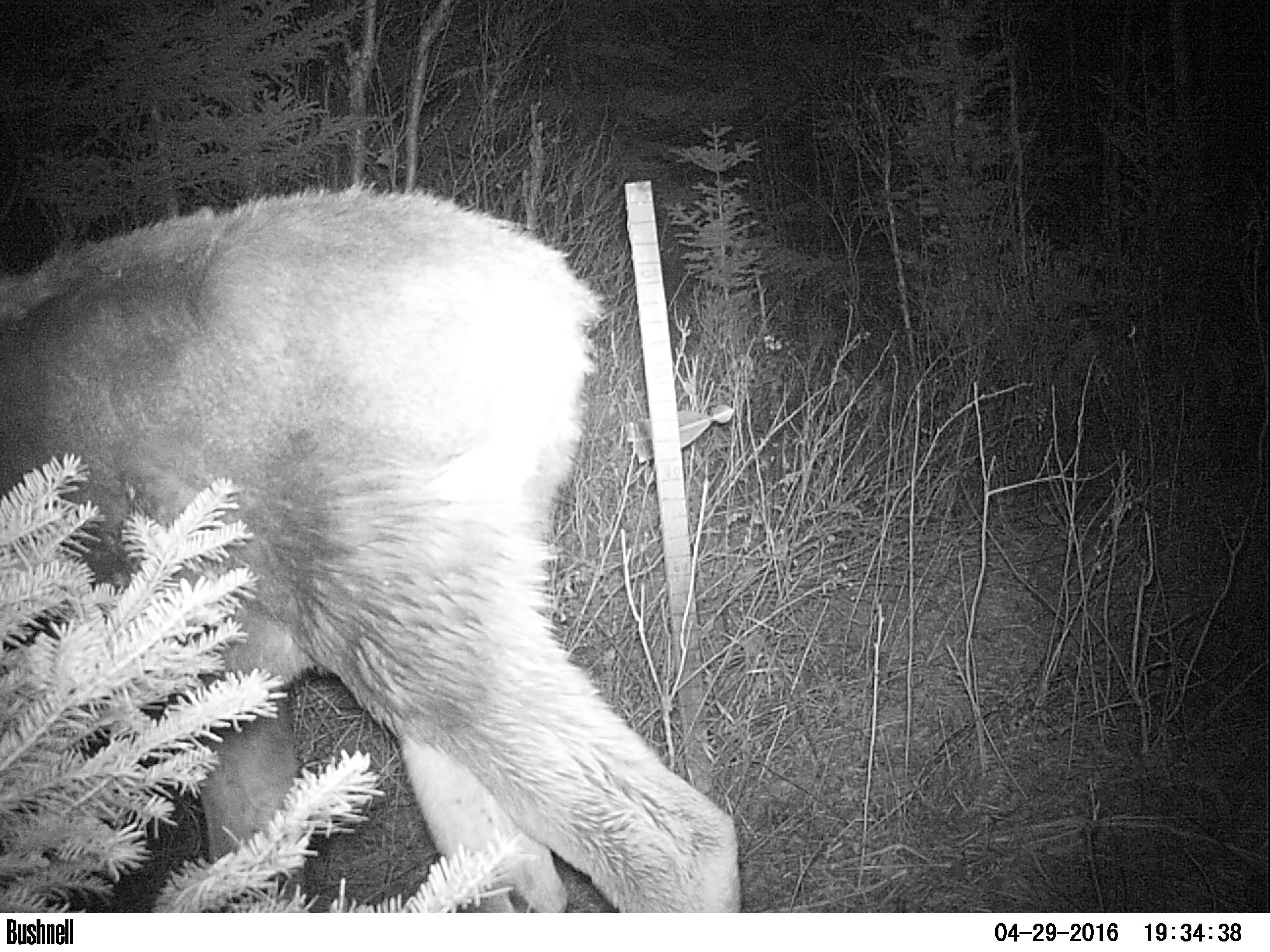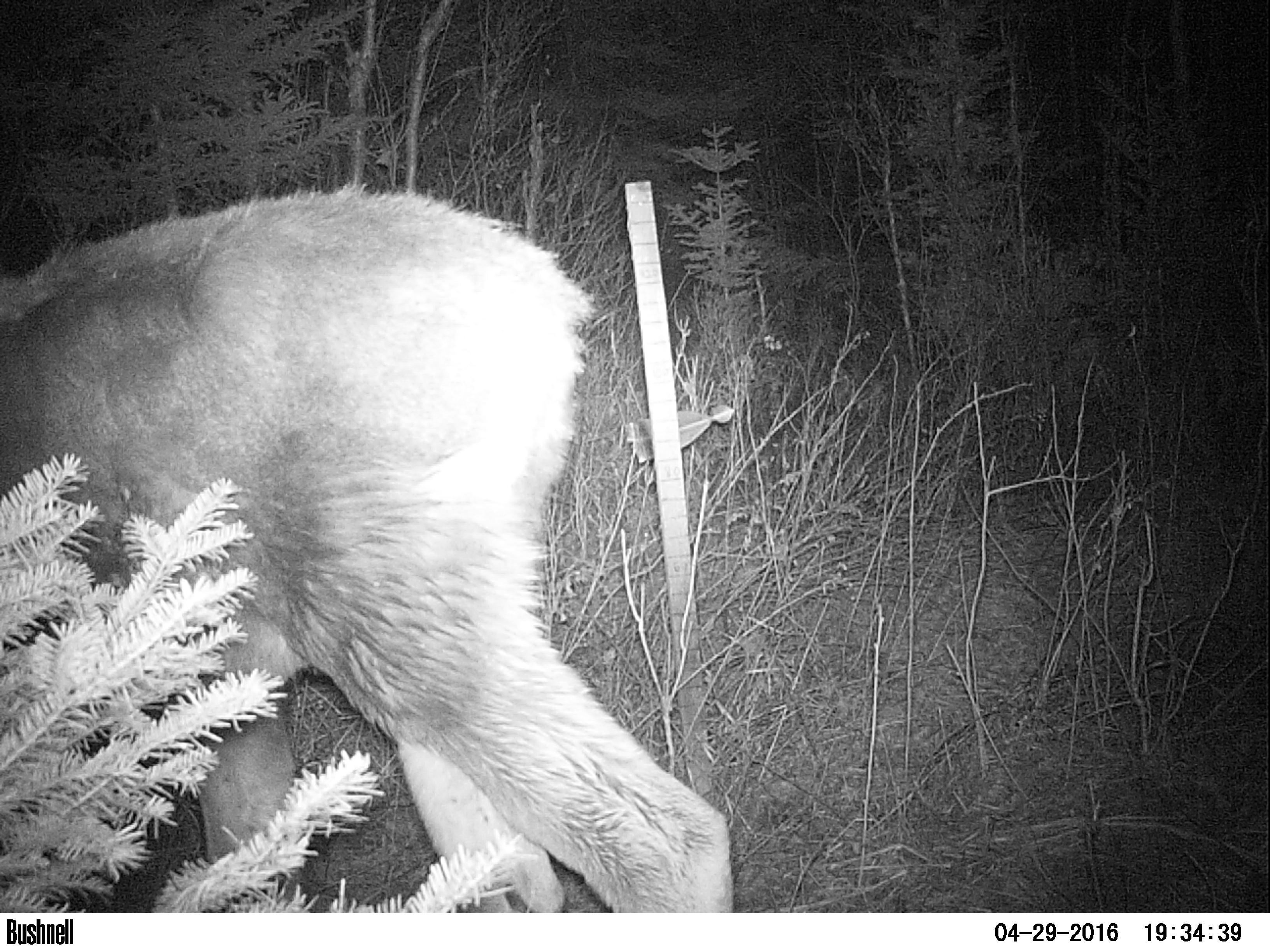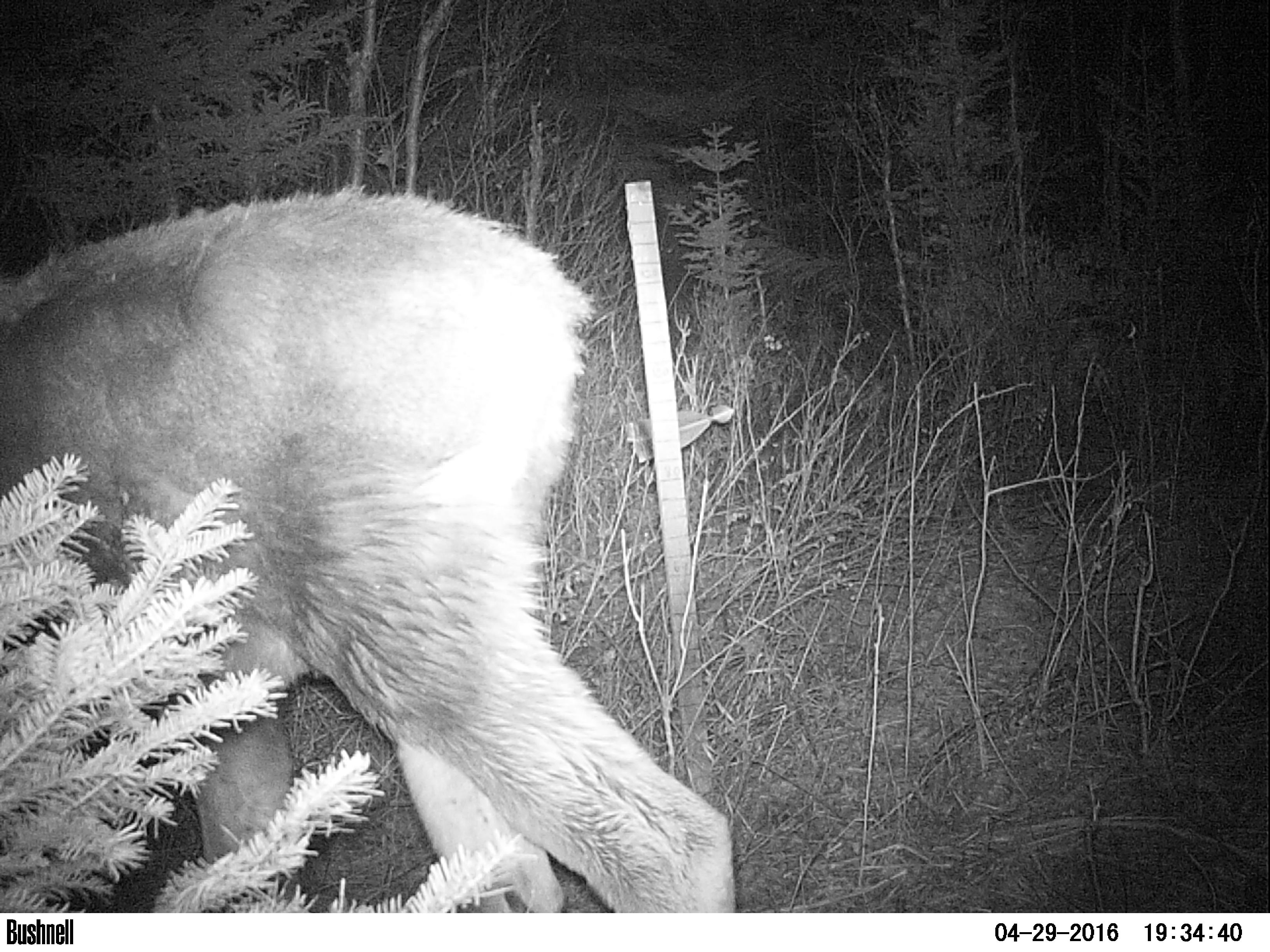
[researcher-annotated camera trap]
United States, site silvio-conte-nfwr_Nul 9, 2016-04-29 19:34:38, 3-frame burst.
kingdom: Animalia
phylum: Chordata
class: Mammalia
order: Artiodactyla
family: Cervidae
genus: Alces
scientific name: Alces alces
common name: moose